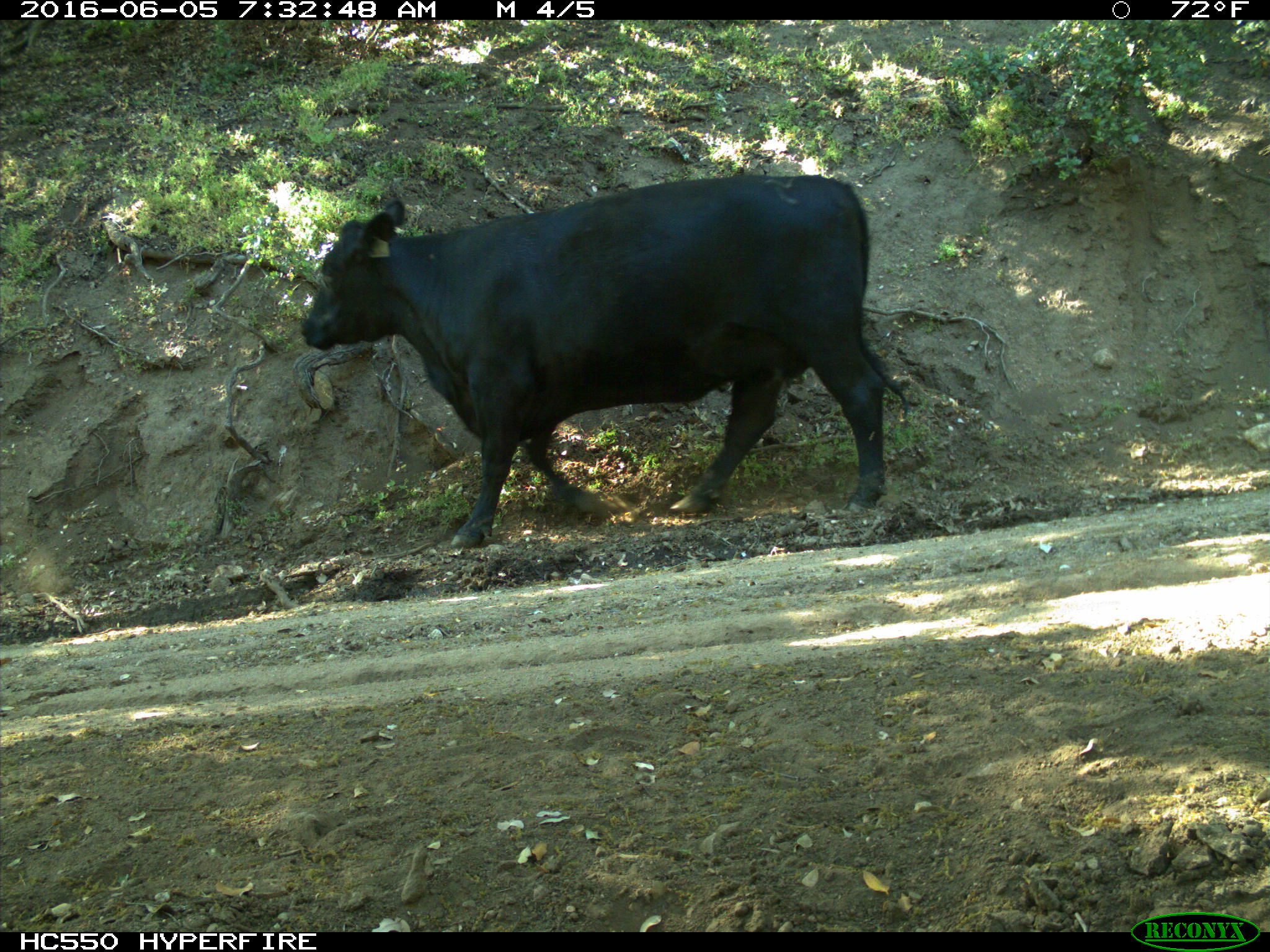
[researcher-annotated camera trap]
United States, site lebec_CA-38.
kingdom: Animalia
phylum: Chordata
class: Mammalia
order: Artiodactyla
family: Bovidae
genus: Bos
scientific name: Bos taurus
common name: domestic cow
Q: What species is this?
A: Bos taurus (domestic cow).